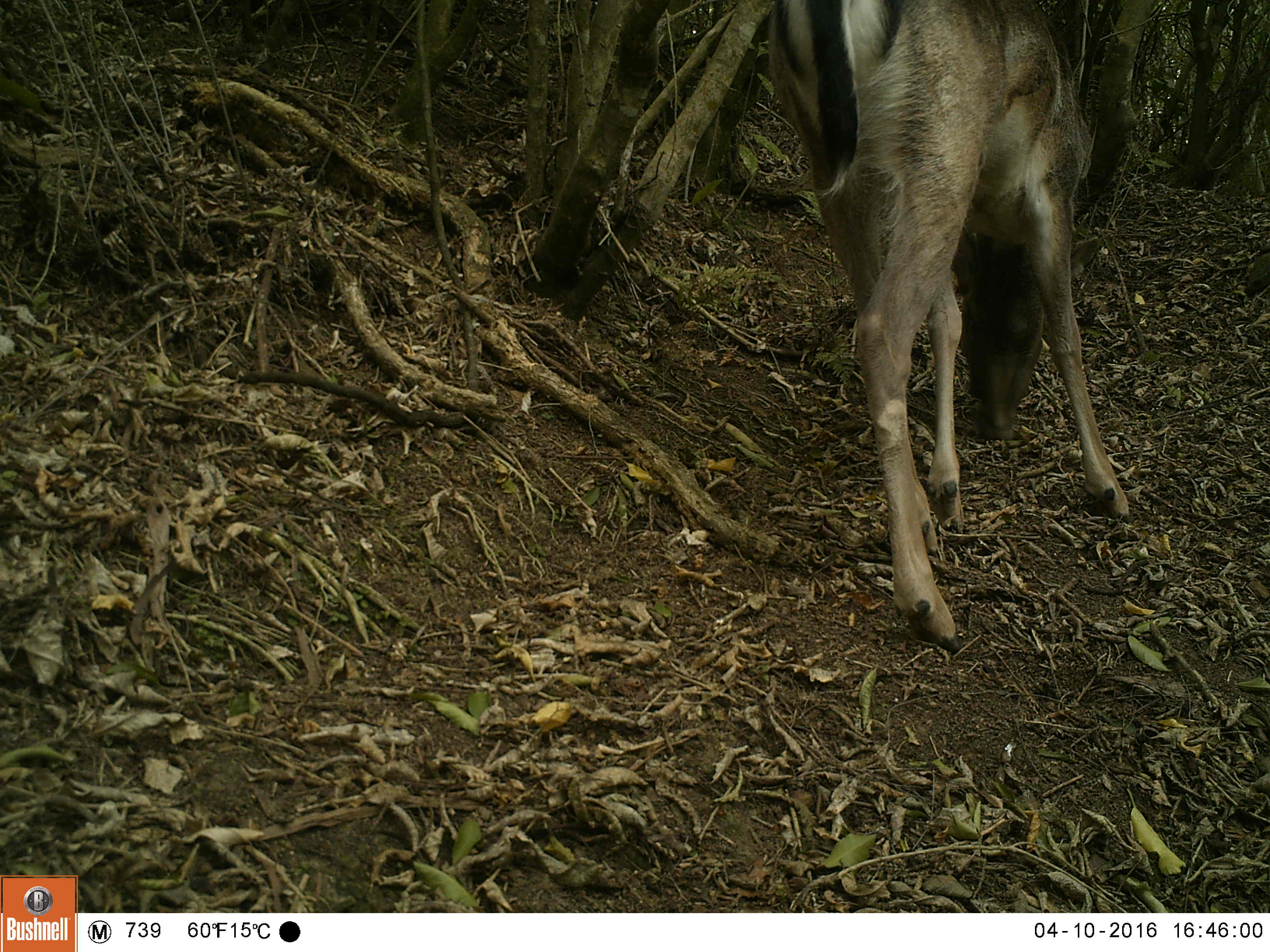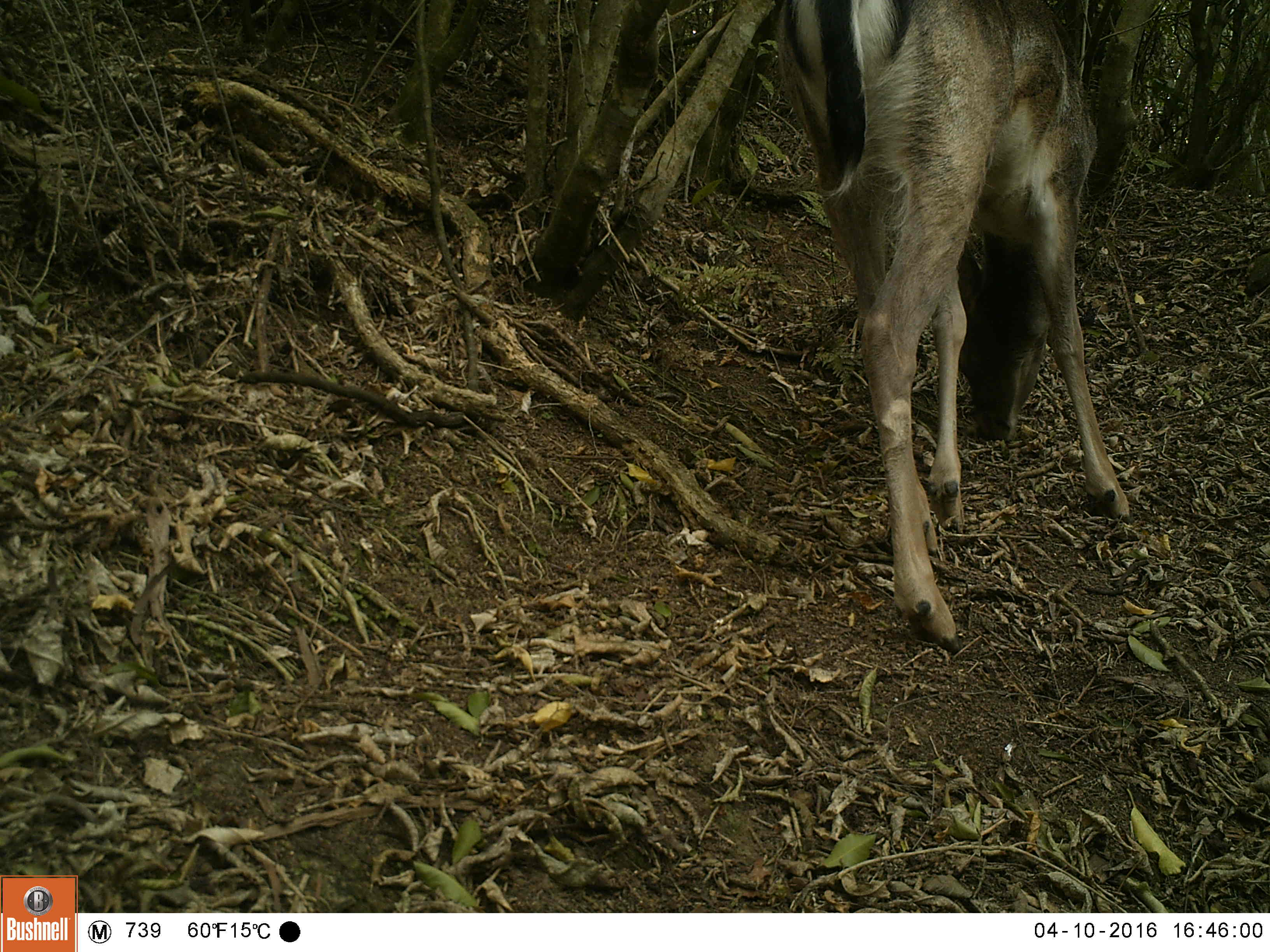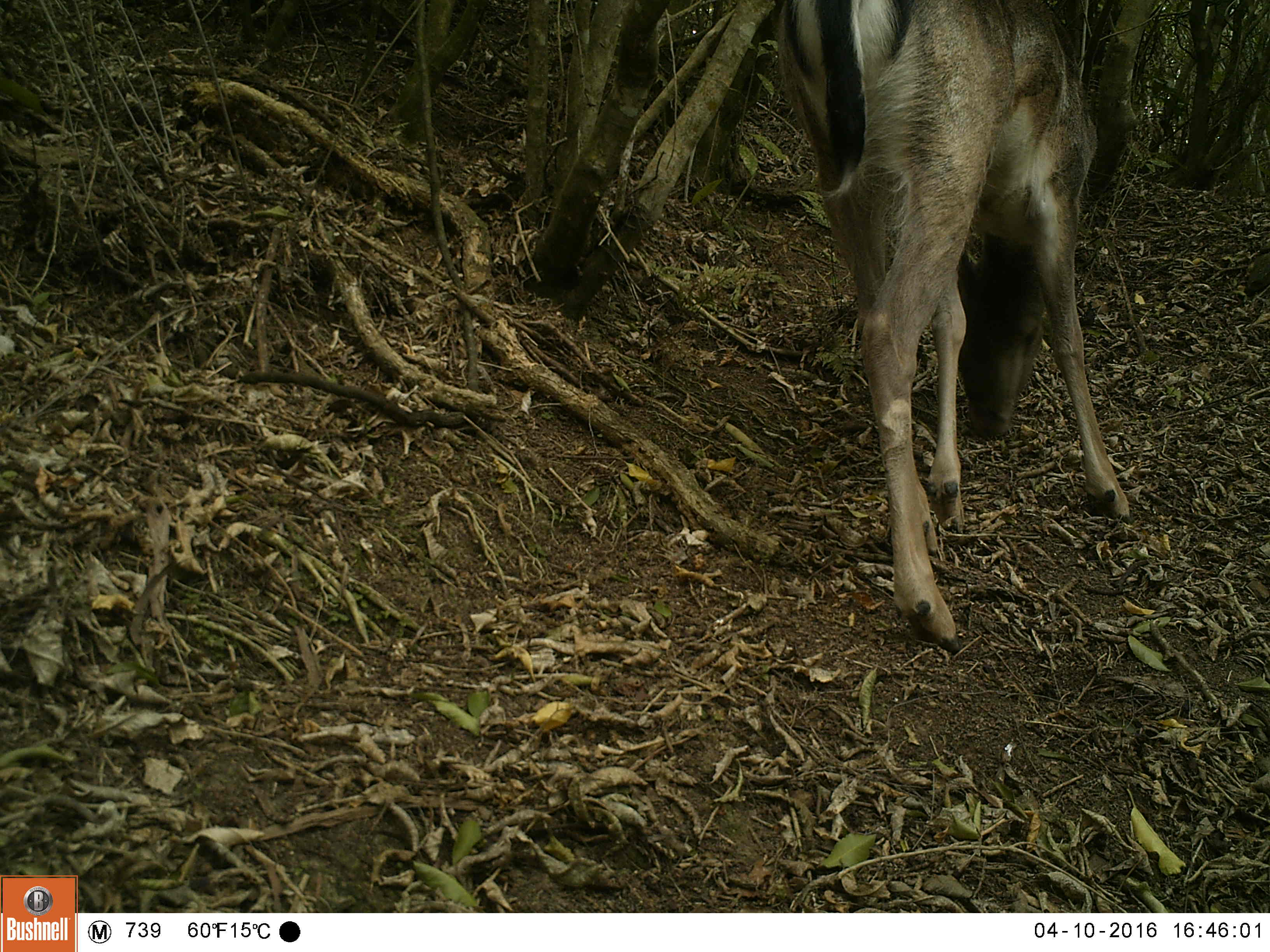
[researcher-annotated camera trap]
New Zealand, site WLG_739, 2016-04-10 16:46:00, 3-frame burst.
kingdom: Animalia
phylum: Chordata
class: Mammalia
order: Artiodactyla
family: Cervidae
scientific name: Cervidae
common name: deer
Deer (Cervidae).